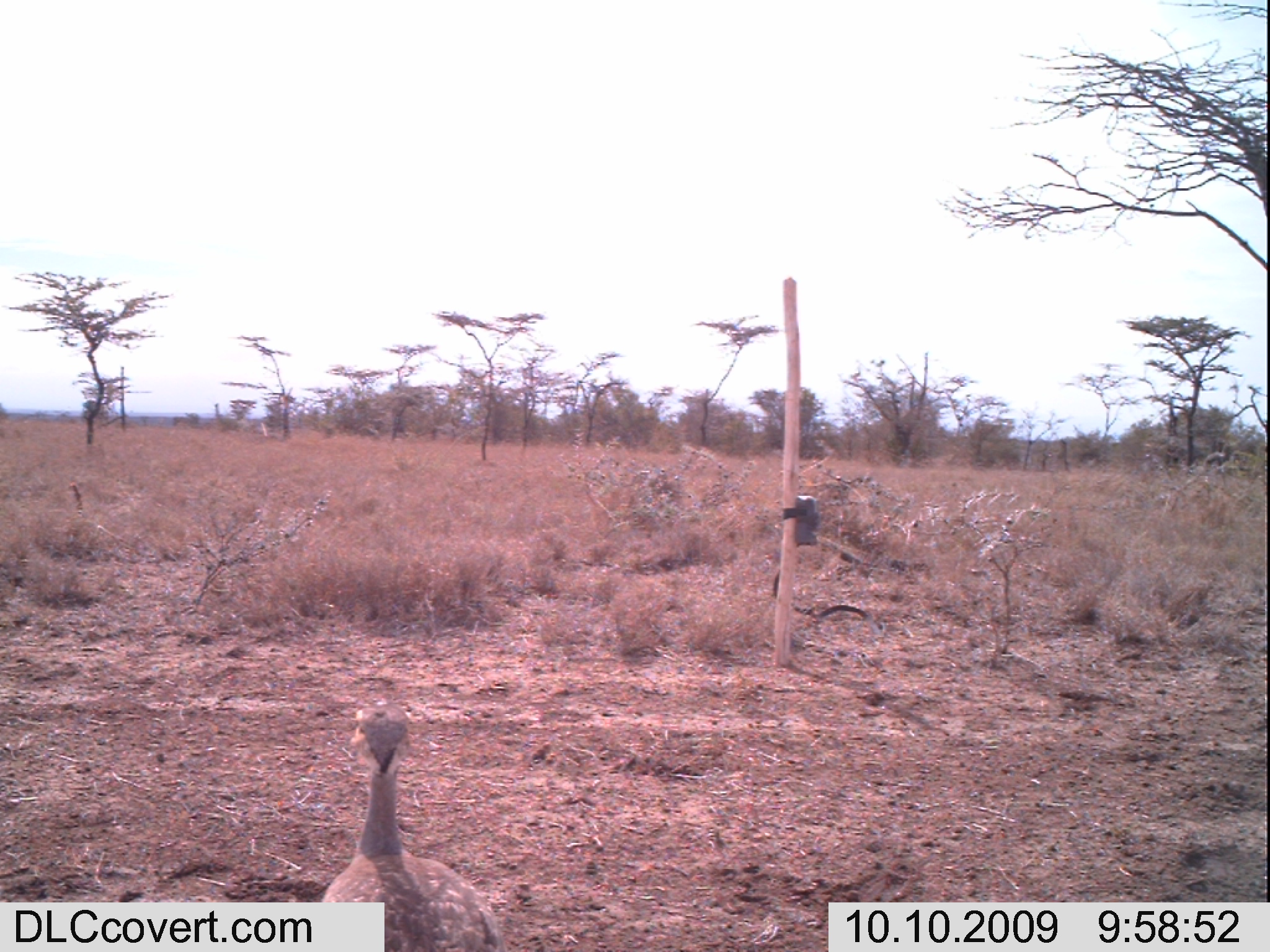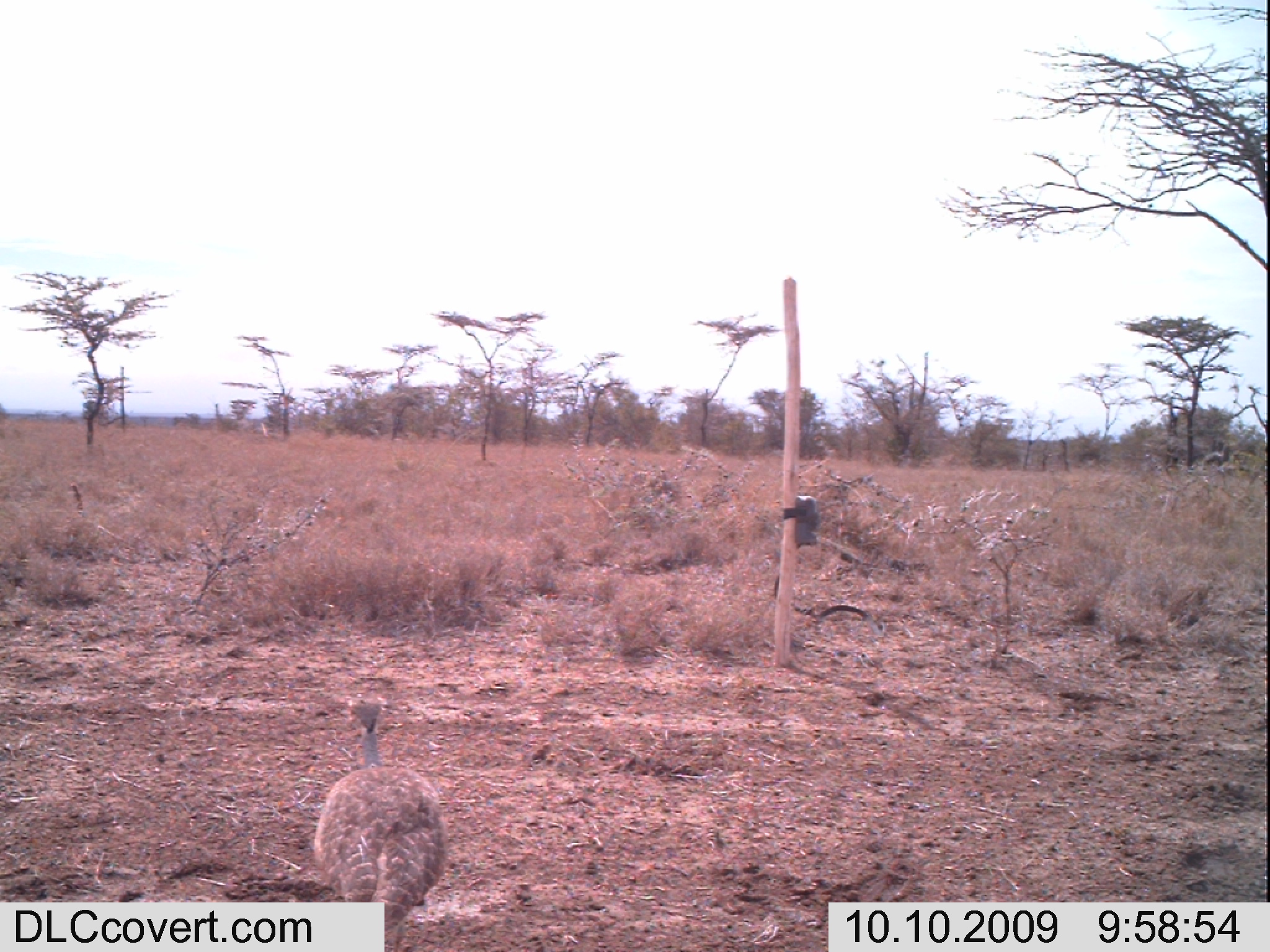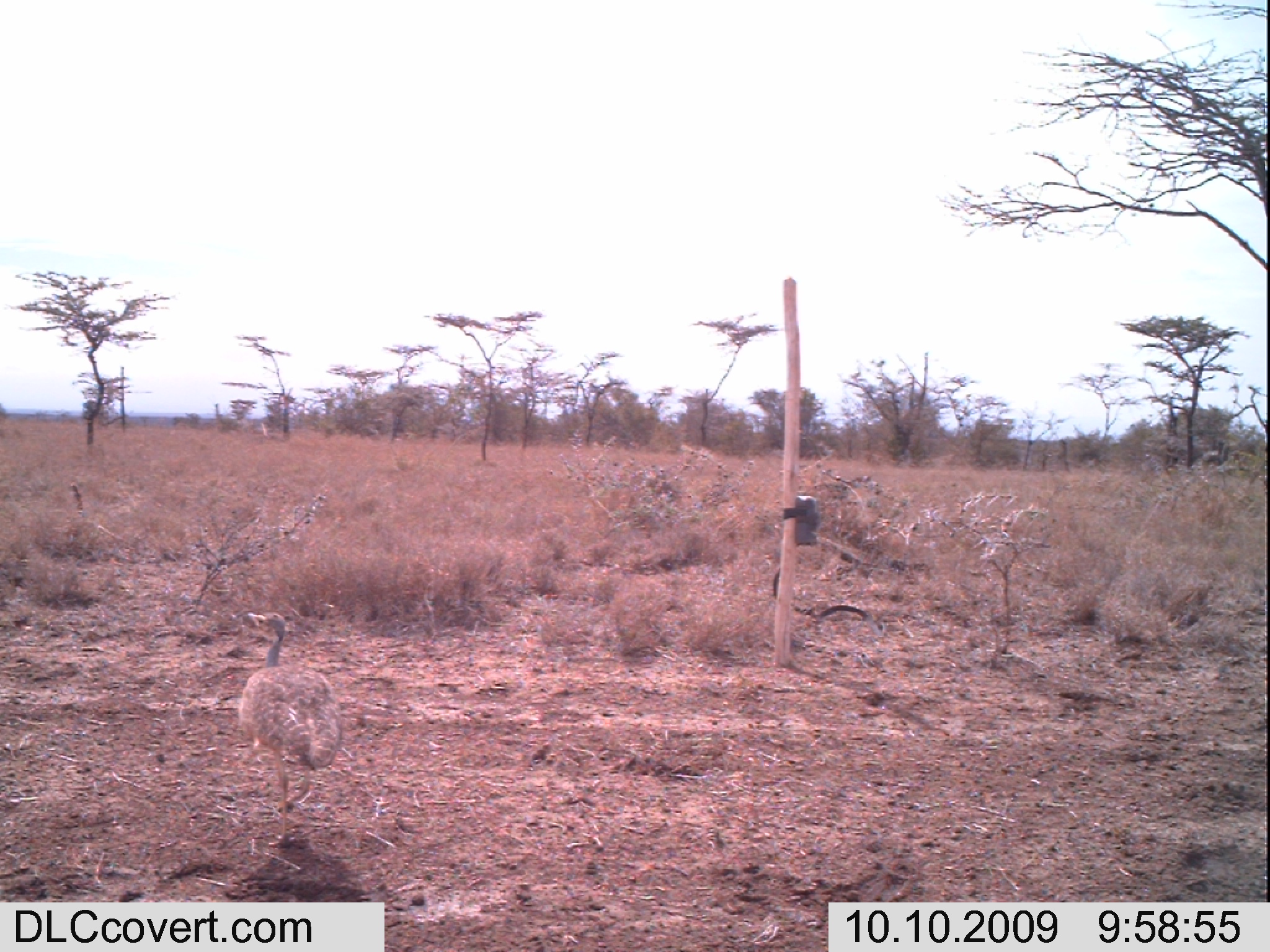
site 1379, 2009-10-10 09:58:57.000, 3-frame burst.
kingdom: Animalia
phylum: Chordata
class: Aves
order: Otidiformes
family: Otididae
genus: Eupodotis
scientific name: Eupodotis senegalensis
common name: white-bellied bustard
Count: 1.